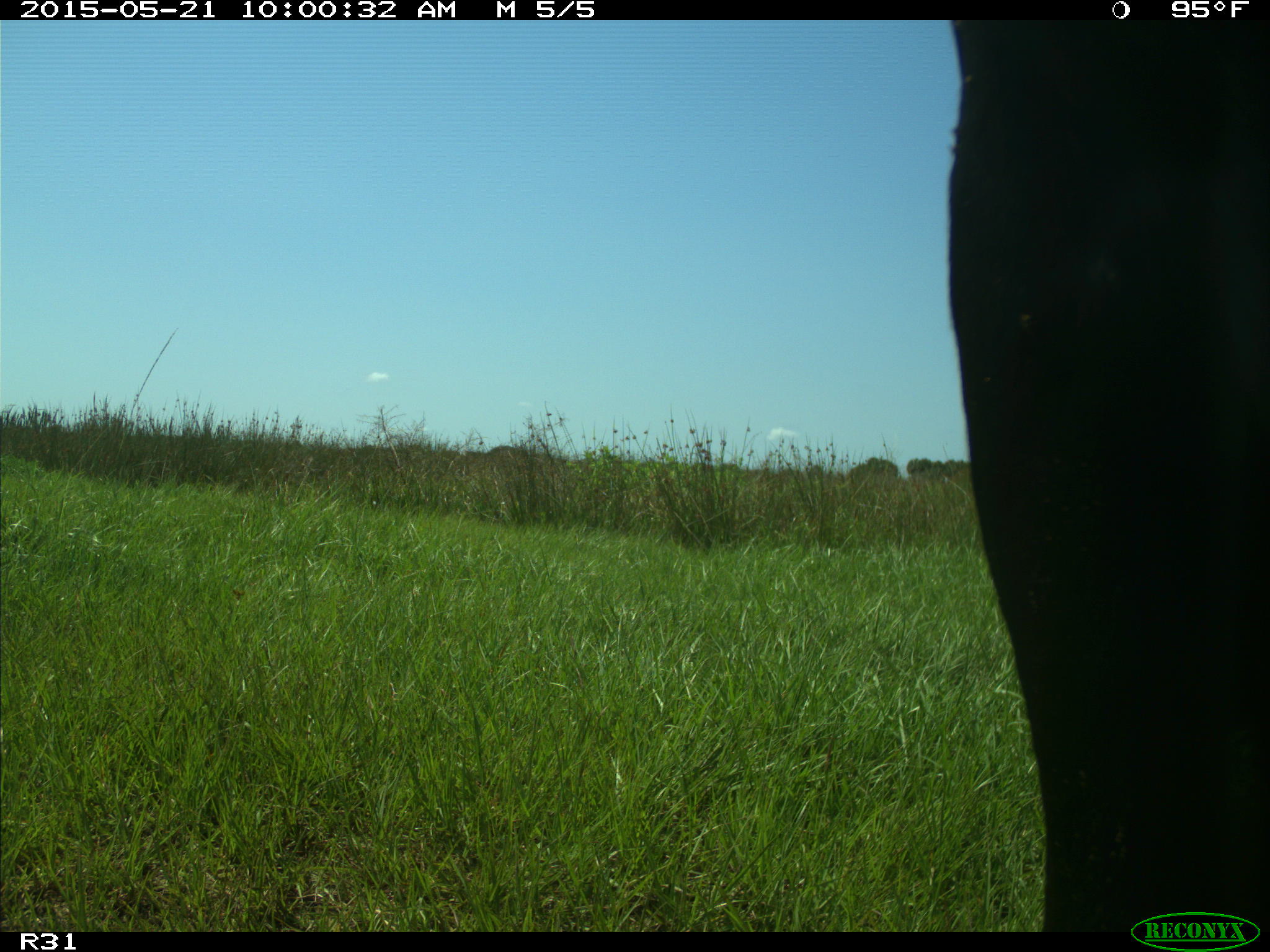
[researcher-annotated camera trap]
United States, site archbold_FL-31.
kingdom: Animalia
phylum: Chordata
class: Mammalia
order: Artiodactyla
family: Bovidae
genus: Bos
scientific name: Bos taurus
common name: domestic cow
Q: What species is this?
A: Bos taurus (domestic cow).